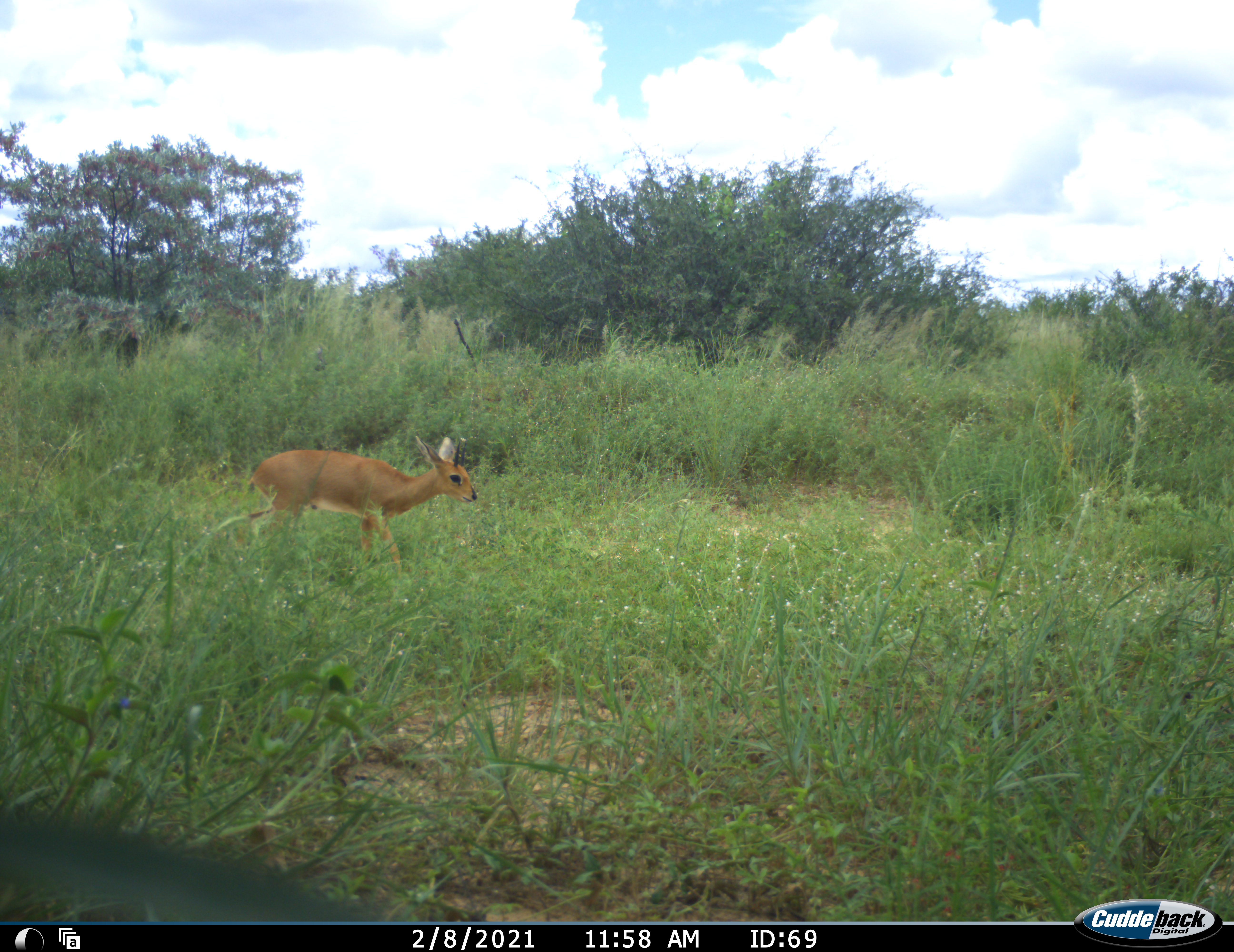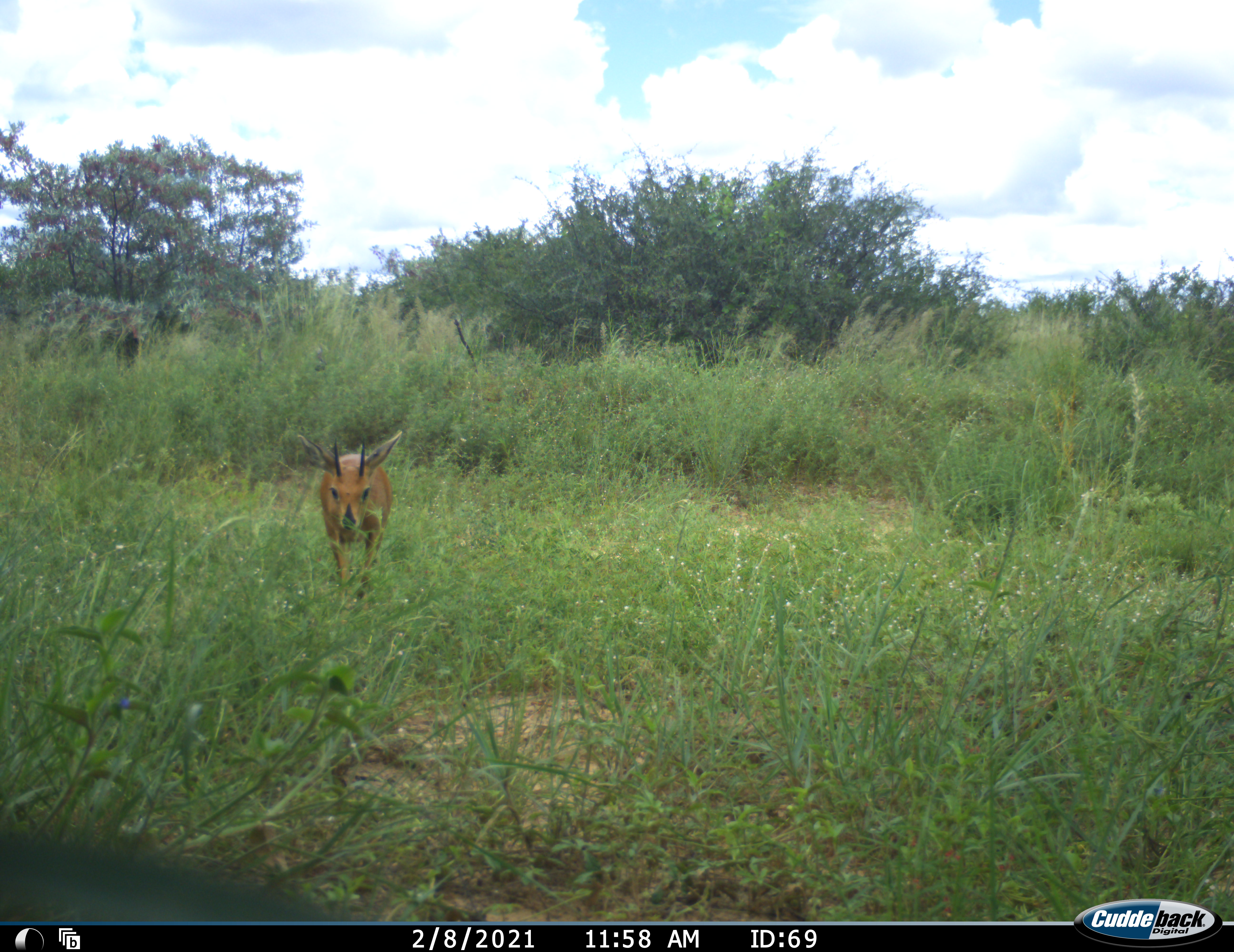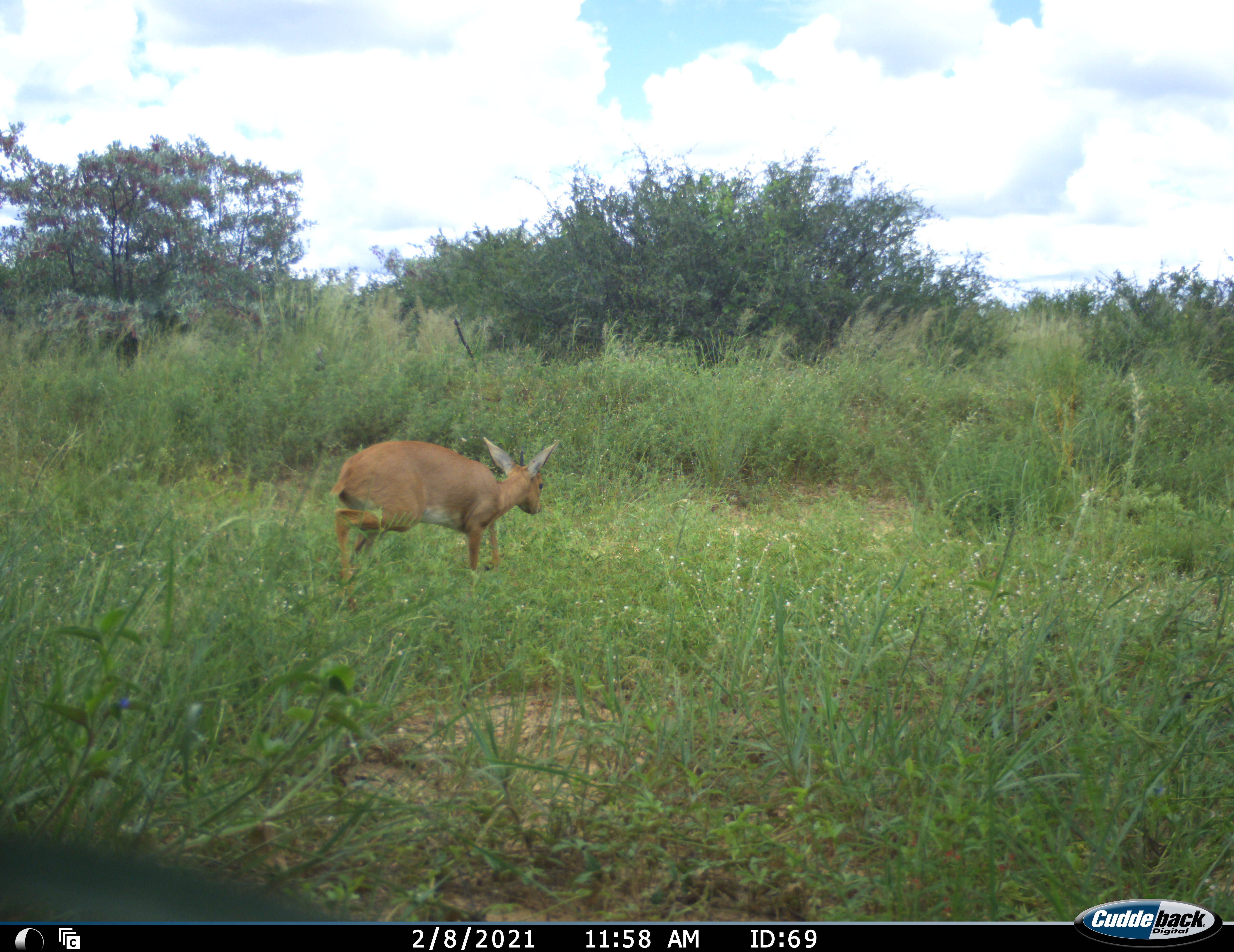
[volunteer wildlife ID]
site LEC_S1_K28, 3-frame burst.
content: unidentified animal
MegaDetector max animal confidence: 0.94